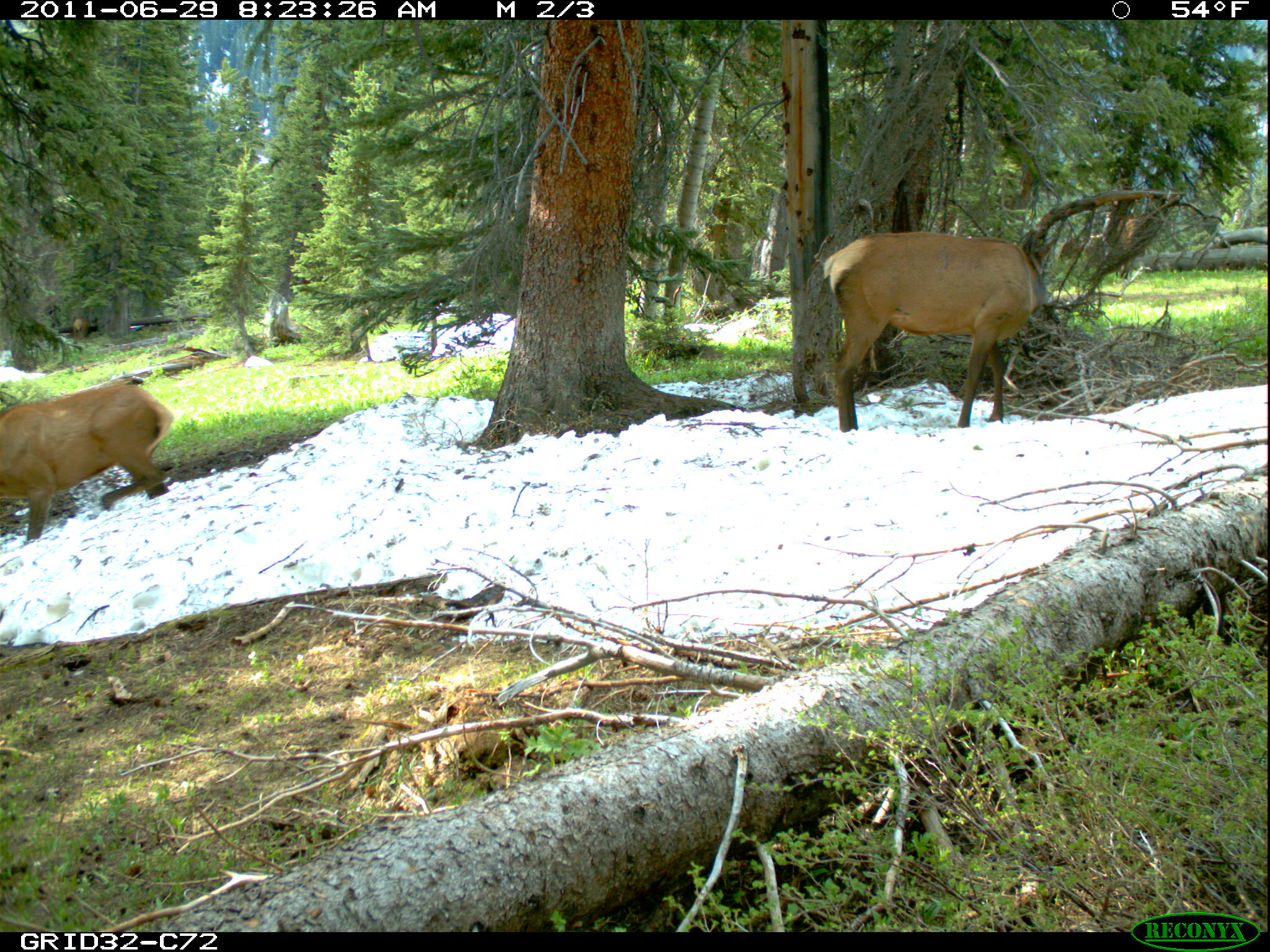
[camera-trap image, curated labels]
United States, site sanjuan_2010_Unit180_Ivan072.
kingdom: Animalia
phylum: Chordata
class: Mammalia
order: Artiodactyla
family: Cervidae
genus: Cervus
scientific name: Cervus elaphus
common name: red deer